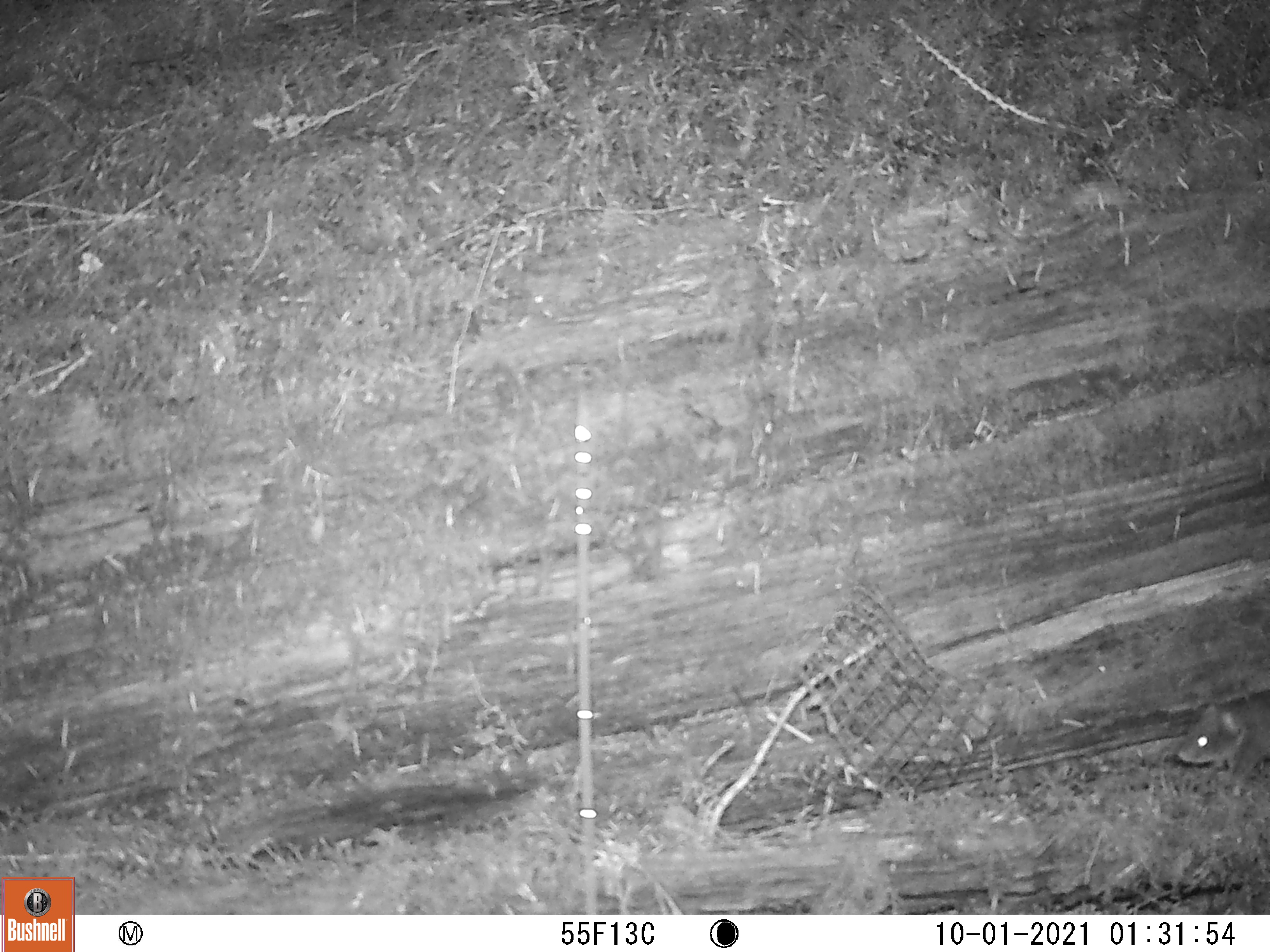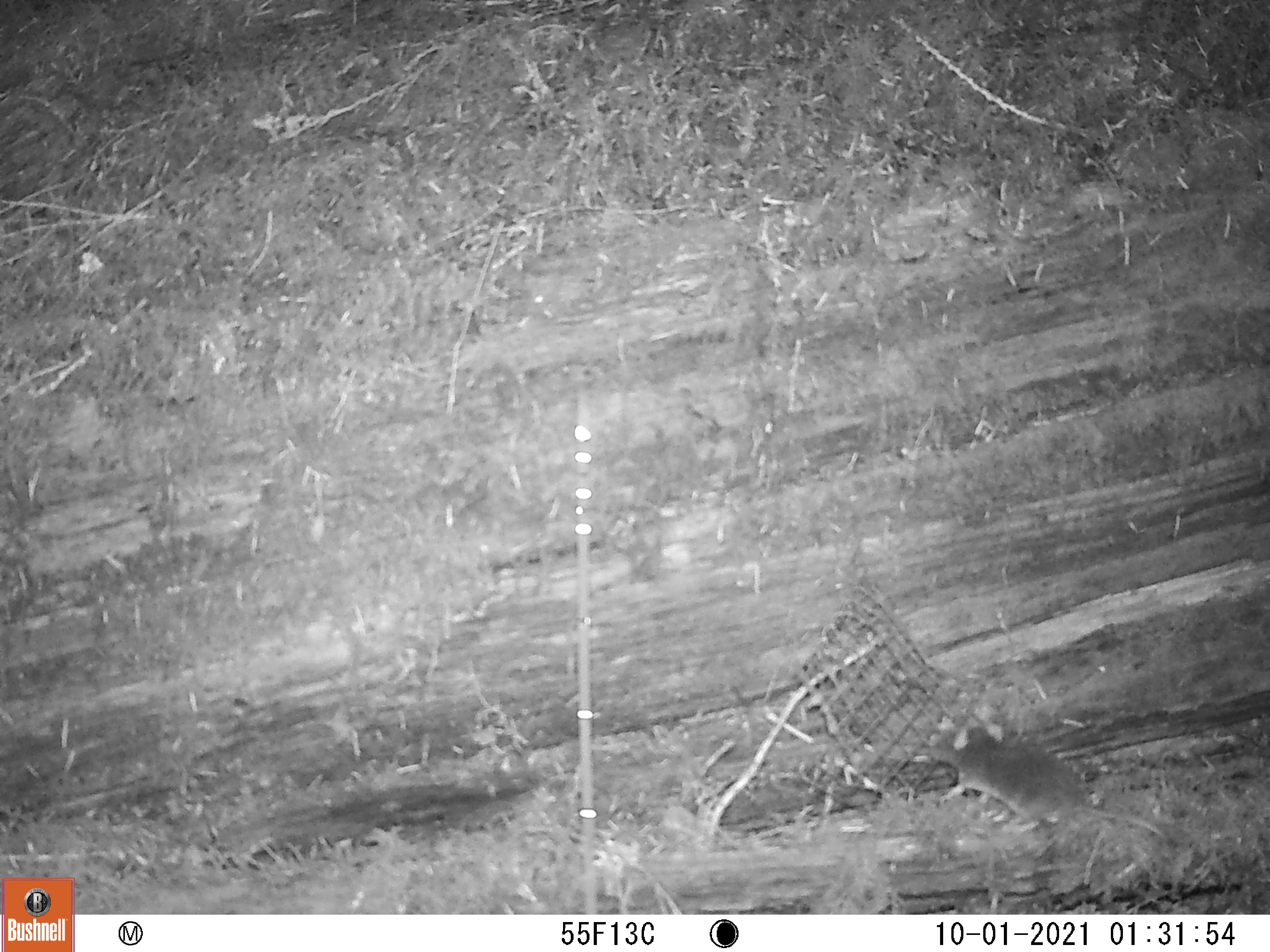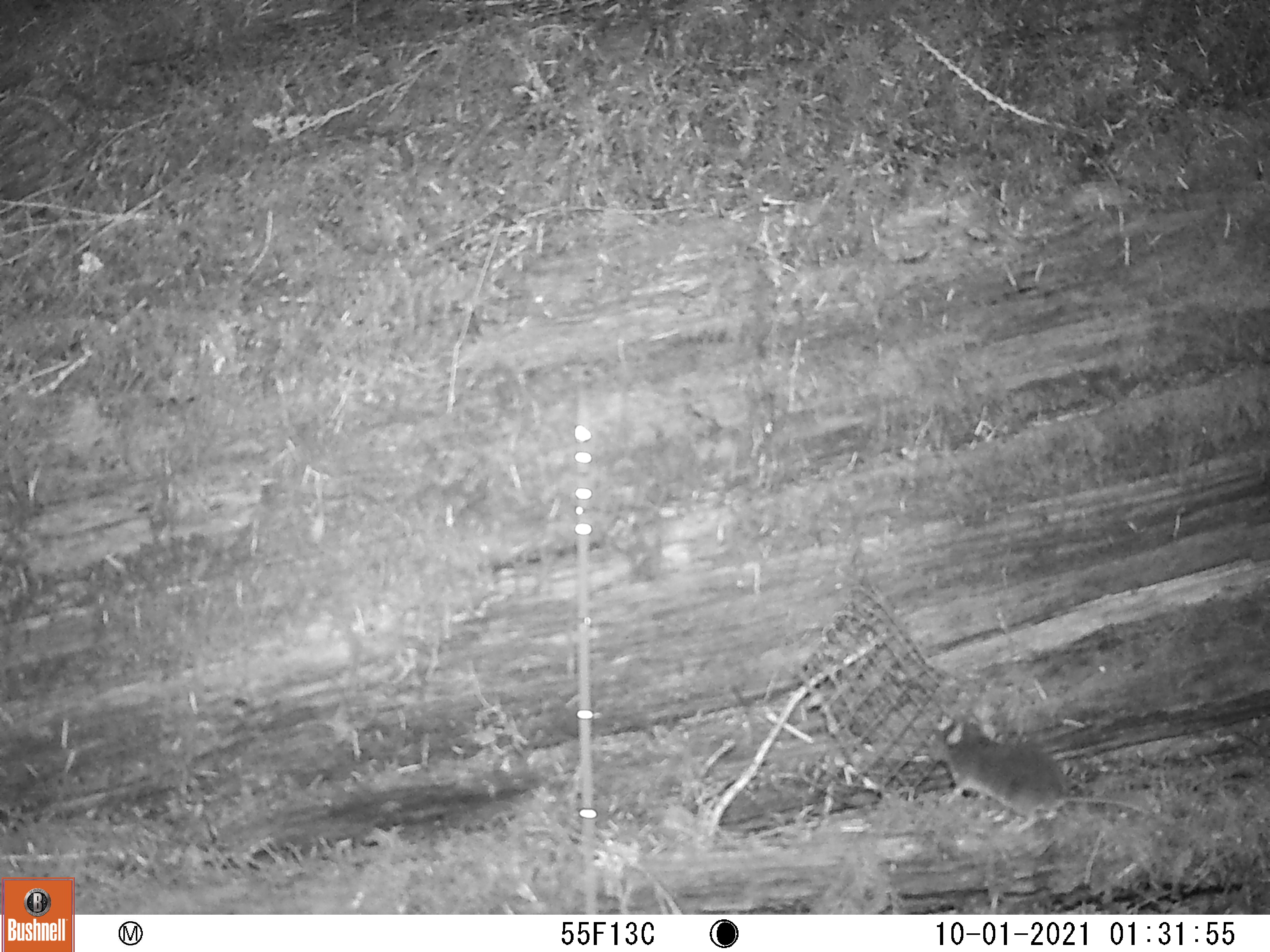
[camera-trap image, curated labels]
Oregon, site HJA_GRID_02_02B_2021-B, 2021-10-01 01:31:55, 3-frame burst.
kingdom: Animalia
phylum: Chordata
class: Mammalia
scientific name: Mammalia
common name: small mammal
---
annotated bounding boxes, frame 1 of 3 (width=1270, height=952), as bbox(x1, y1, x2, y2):
small mammal: bbox(1166, 695, 1263, 795)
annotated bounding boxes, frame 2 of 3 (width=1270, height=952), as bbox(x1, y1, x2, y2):
small mammal: bbox(911, 704, 1186, 870)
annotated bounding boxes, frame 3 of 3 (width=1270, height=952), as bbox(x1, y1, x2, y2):
small mammal: bbox(915, 700, 1185, 862)